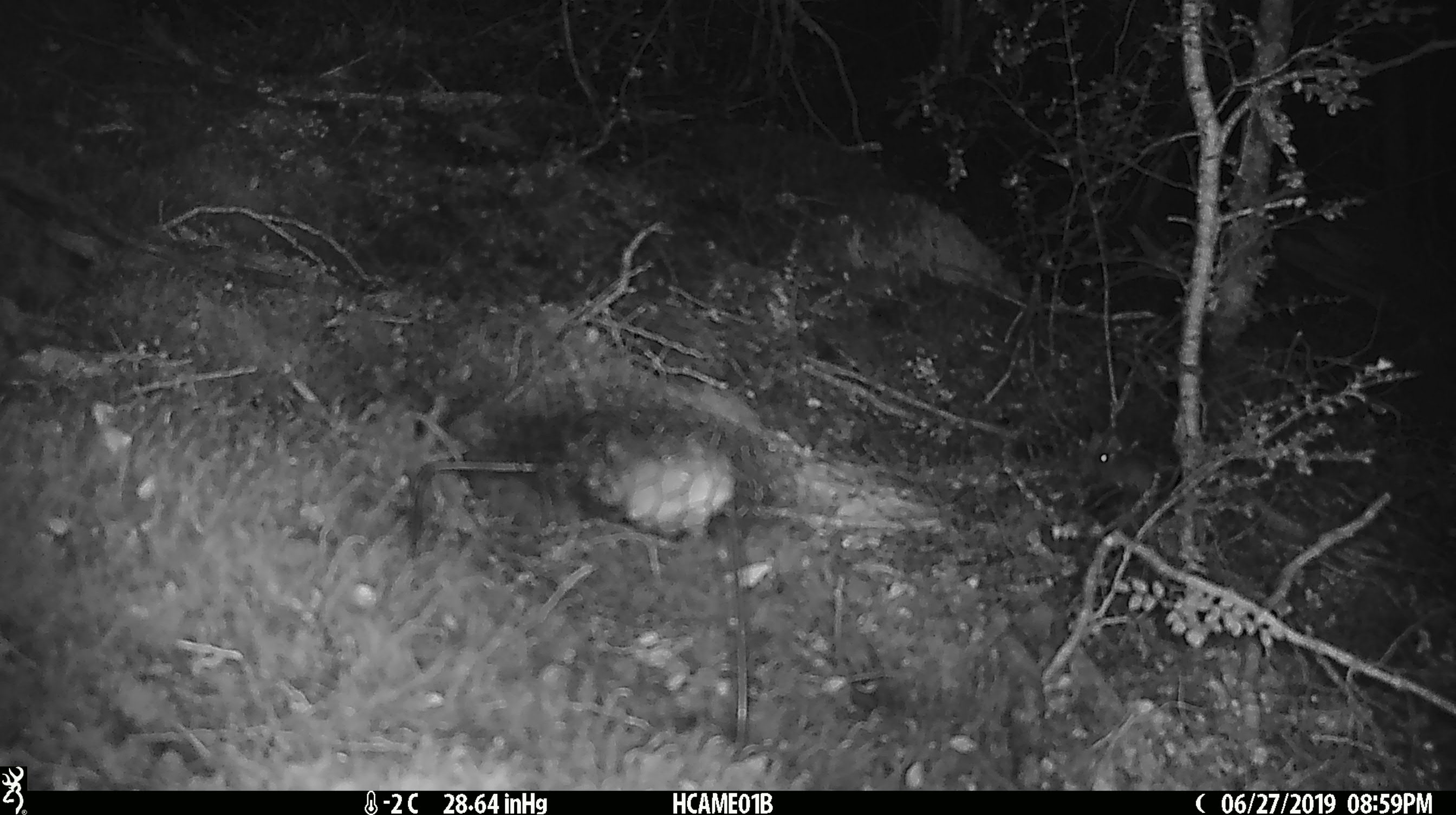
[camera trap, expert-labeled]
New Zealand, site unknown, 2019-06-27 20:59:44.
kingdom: Animalia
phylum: Chordata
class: Mammalia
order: Rodentia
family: Muridae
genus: Mus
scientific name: Mus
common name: mouse